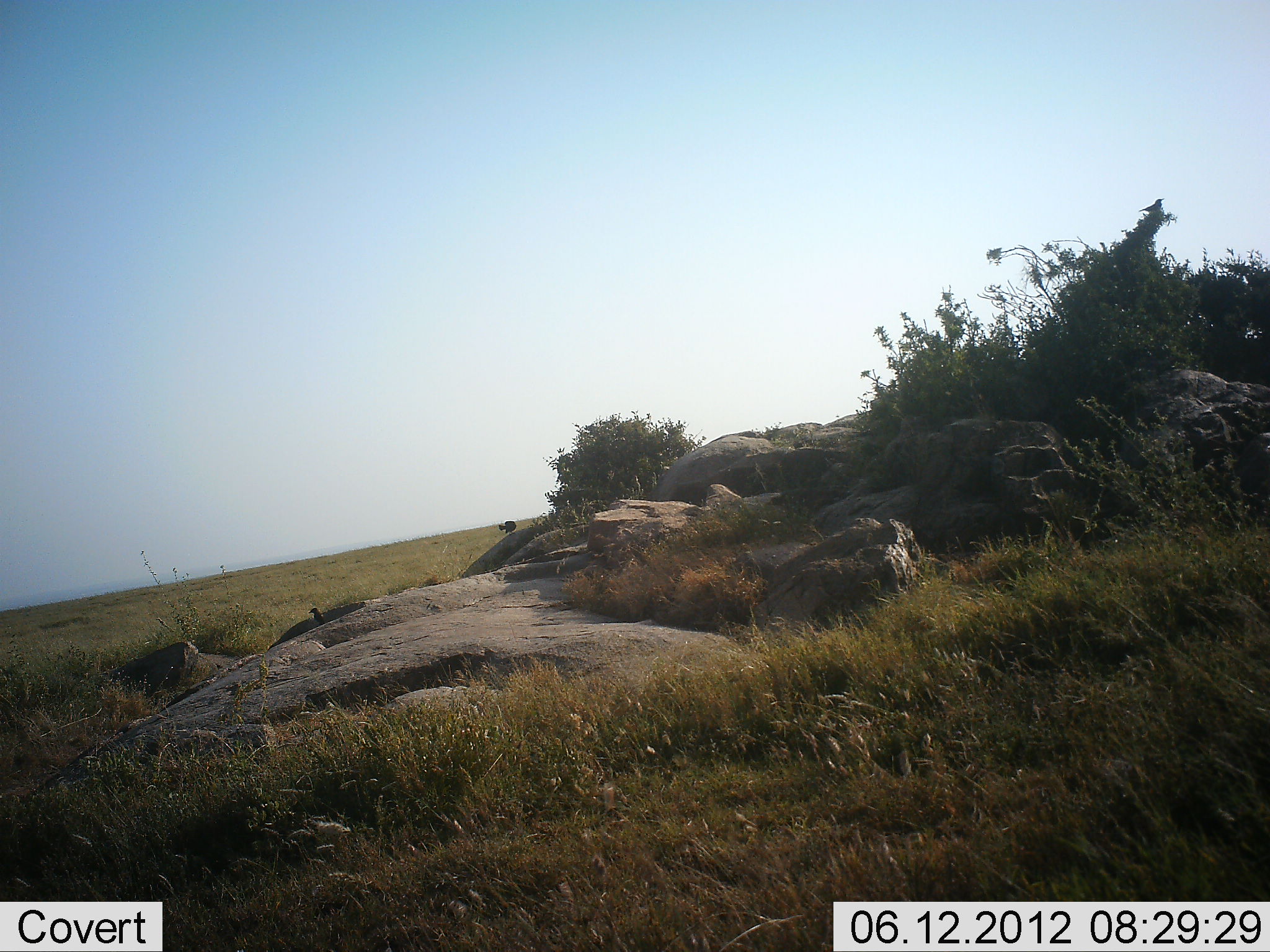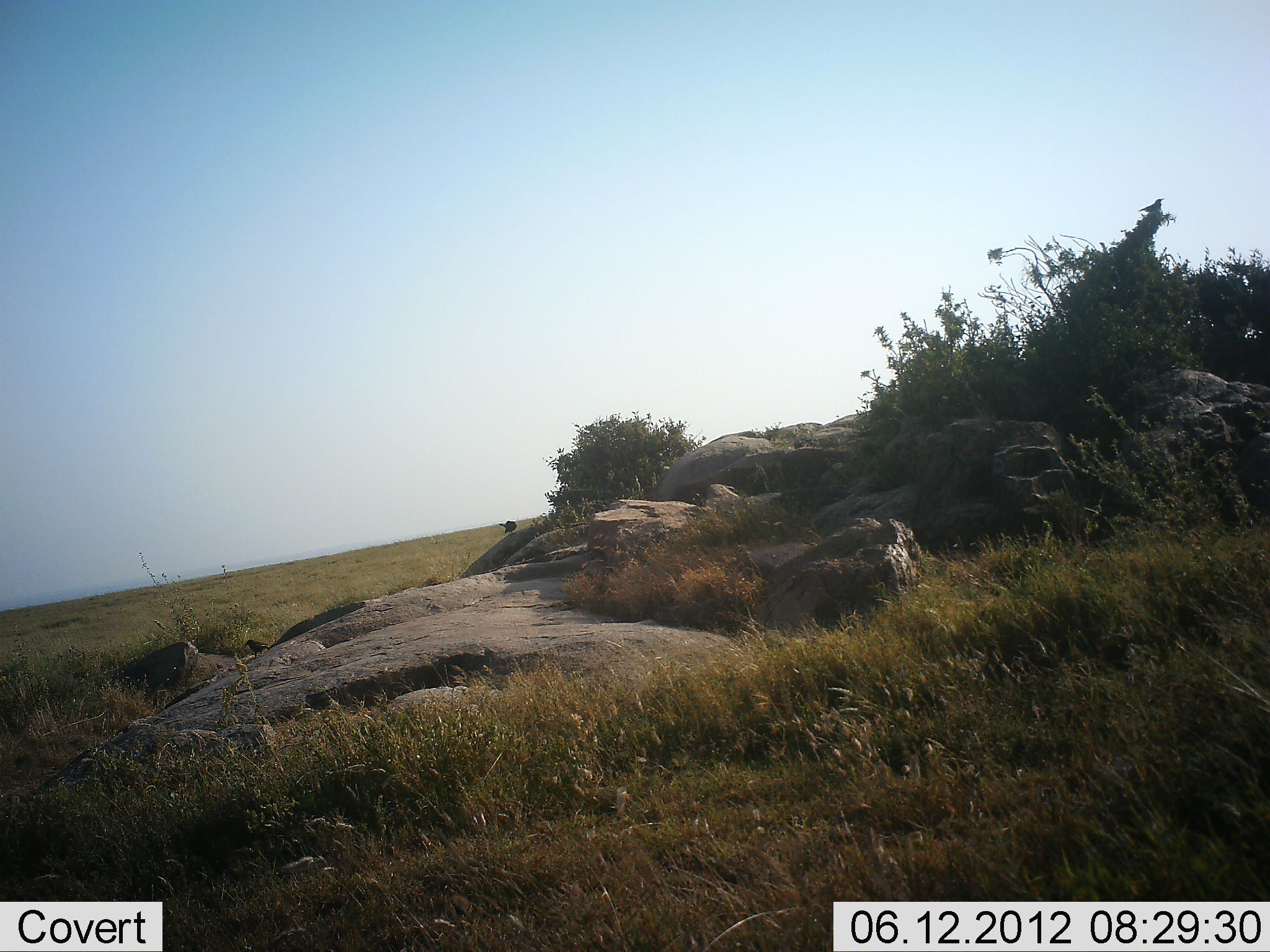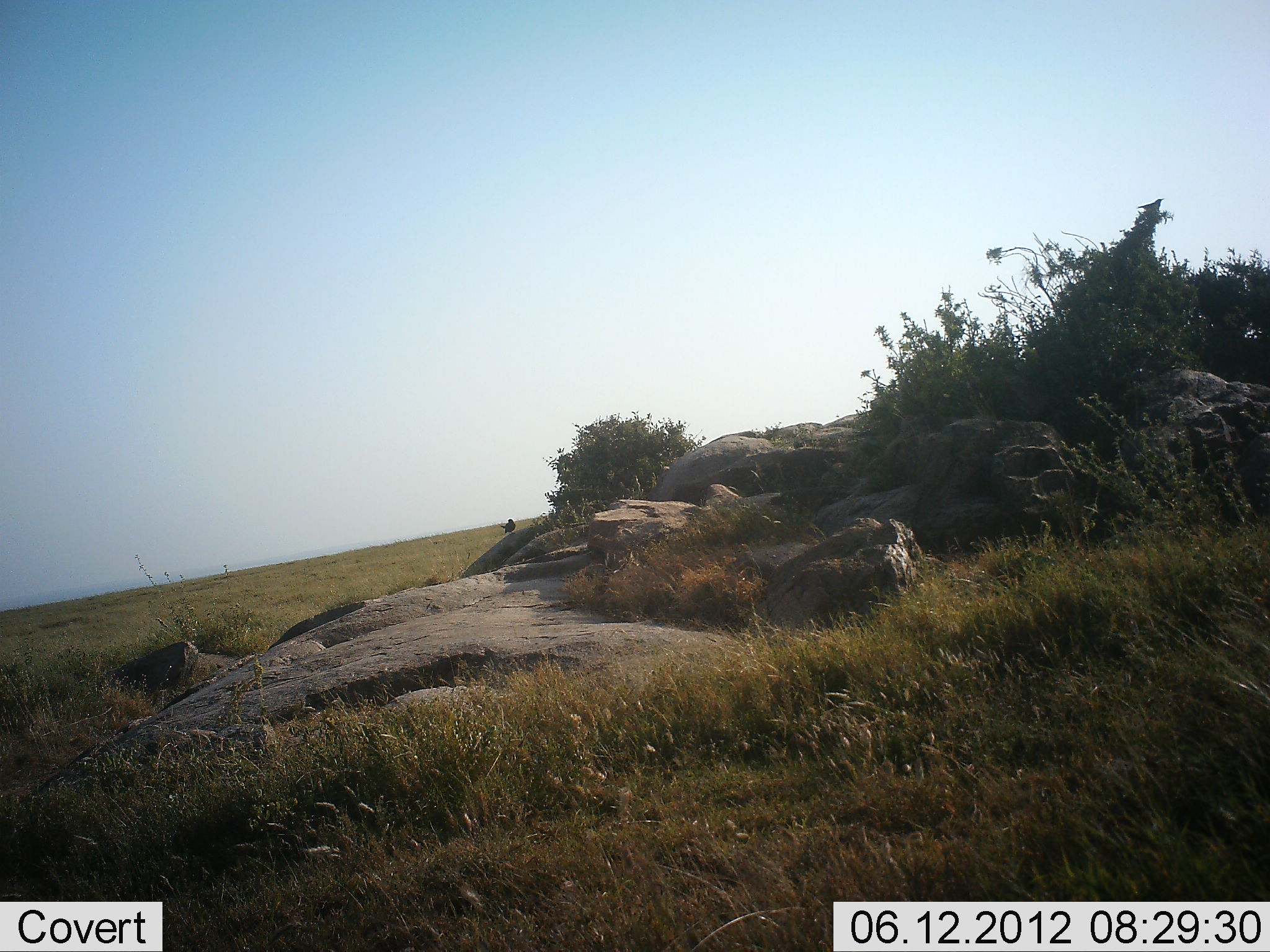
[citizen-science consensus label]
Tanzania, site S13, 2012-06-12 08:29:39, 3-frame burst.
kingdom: Animalia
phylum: Chordata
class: Aves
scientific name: Aves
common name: bird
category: otherbird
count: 3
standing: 40%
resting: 50%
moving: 60%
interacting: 0%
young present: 0%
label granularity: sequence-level